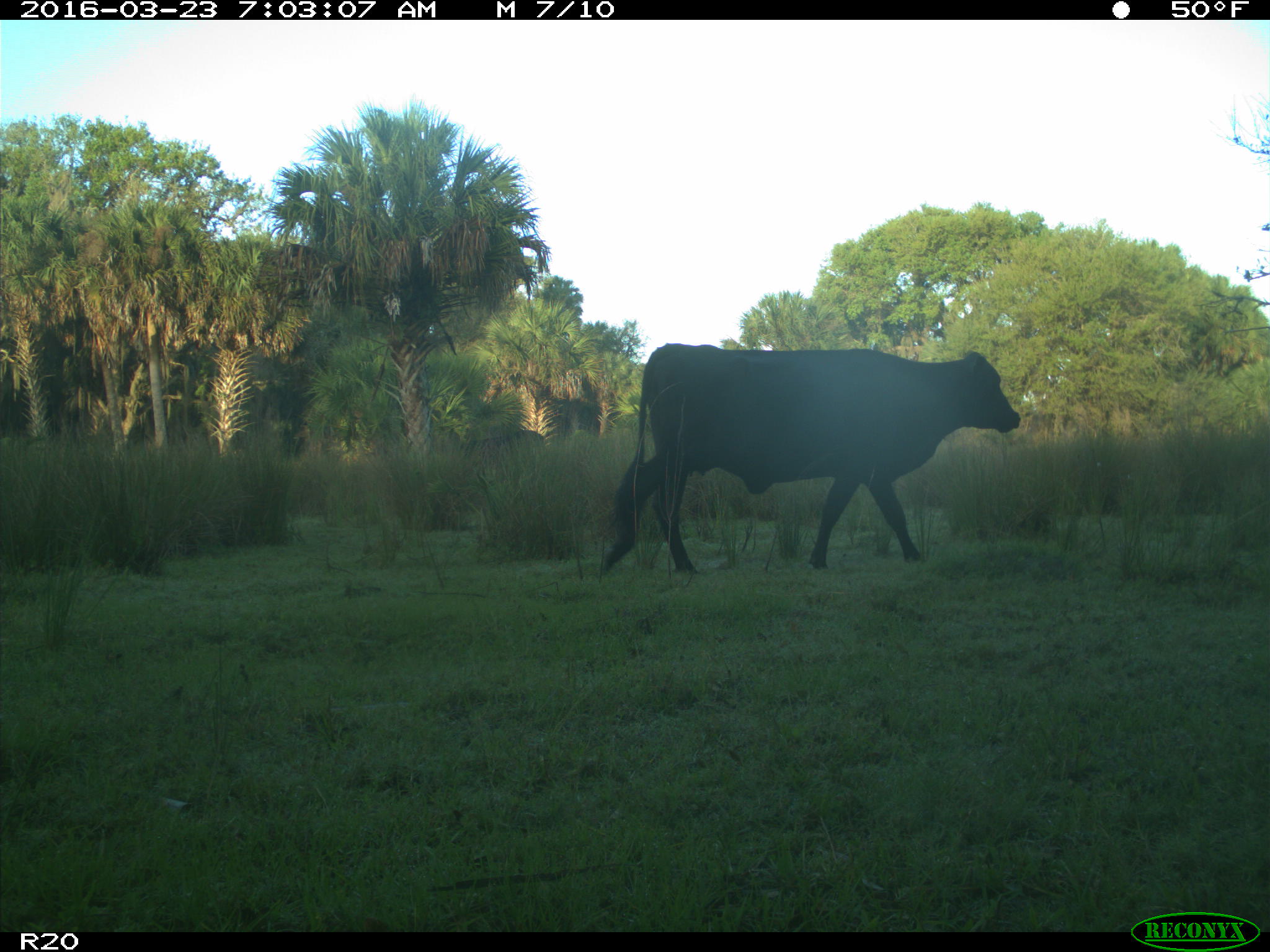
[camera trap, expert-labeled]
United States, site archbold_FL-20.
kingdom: Animalia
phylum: Chordata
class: Mammalia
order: Artiodactyla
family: Bovidae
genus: Bos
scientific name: Bos taurus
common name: domestic cow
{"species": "Bos taurus (domestic cow)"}